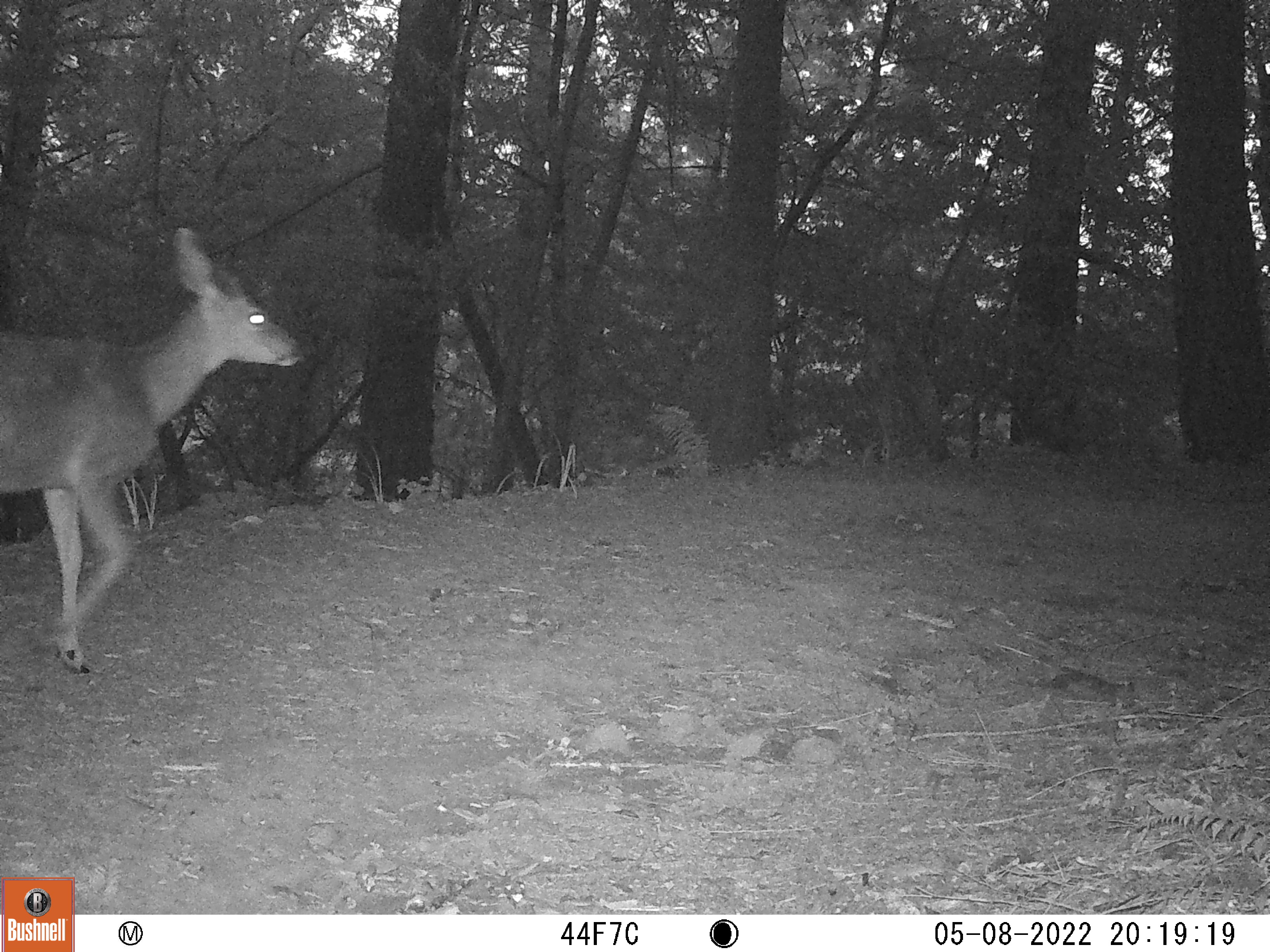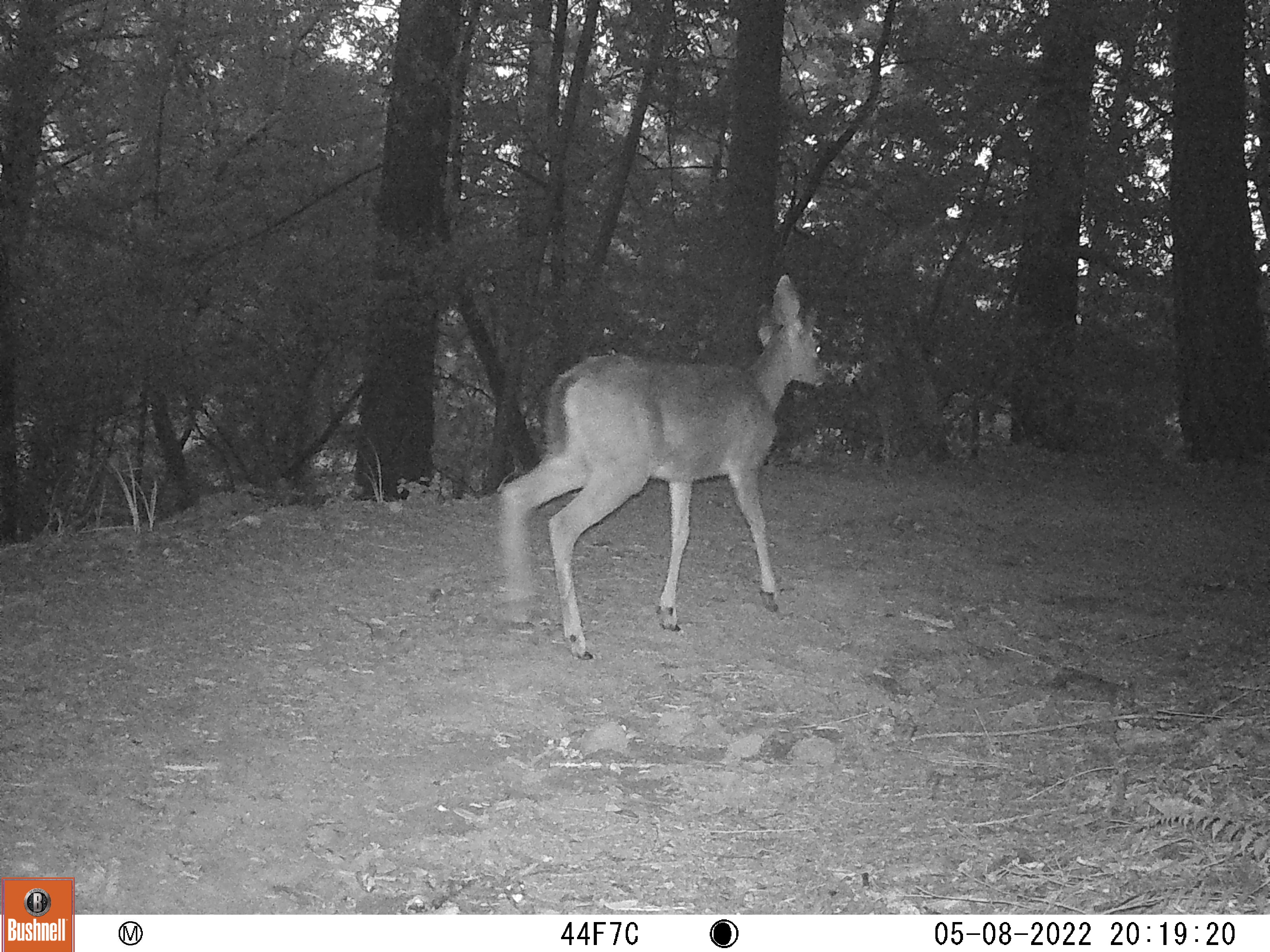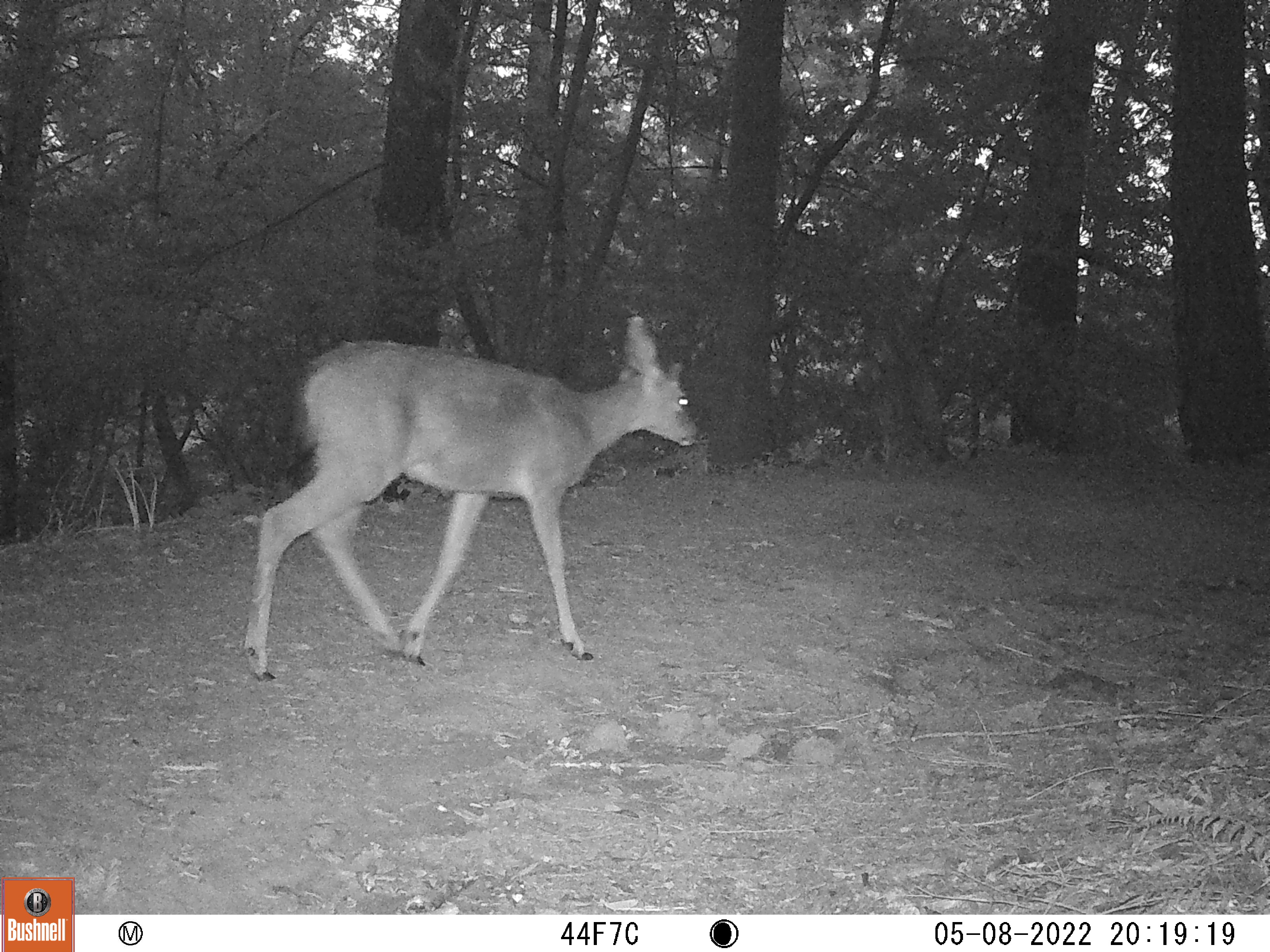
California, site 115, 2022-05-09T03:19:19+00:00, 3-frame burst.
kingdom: Animalia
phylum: Chordata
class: Mammalia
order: Artiodactyla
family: Cervidae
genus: Odocoileus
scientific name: Odocoileus hemionus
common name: mule deer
Mule deer (Odocoileus hemionus).